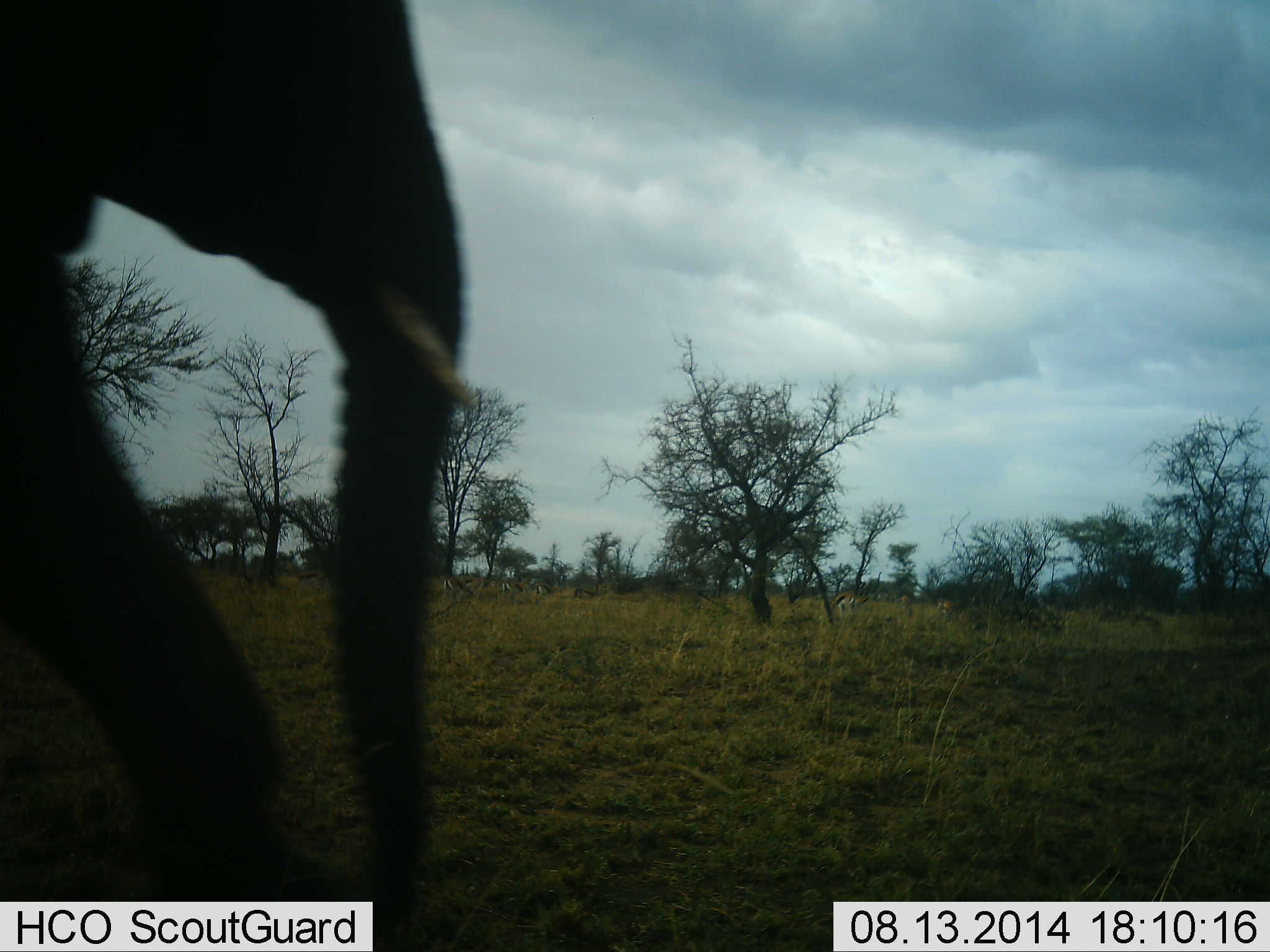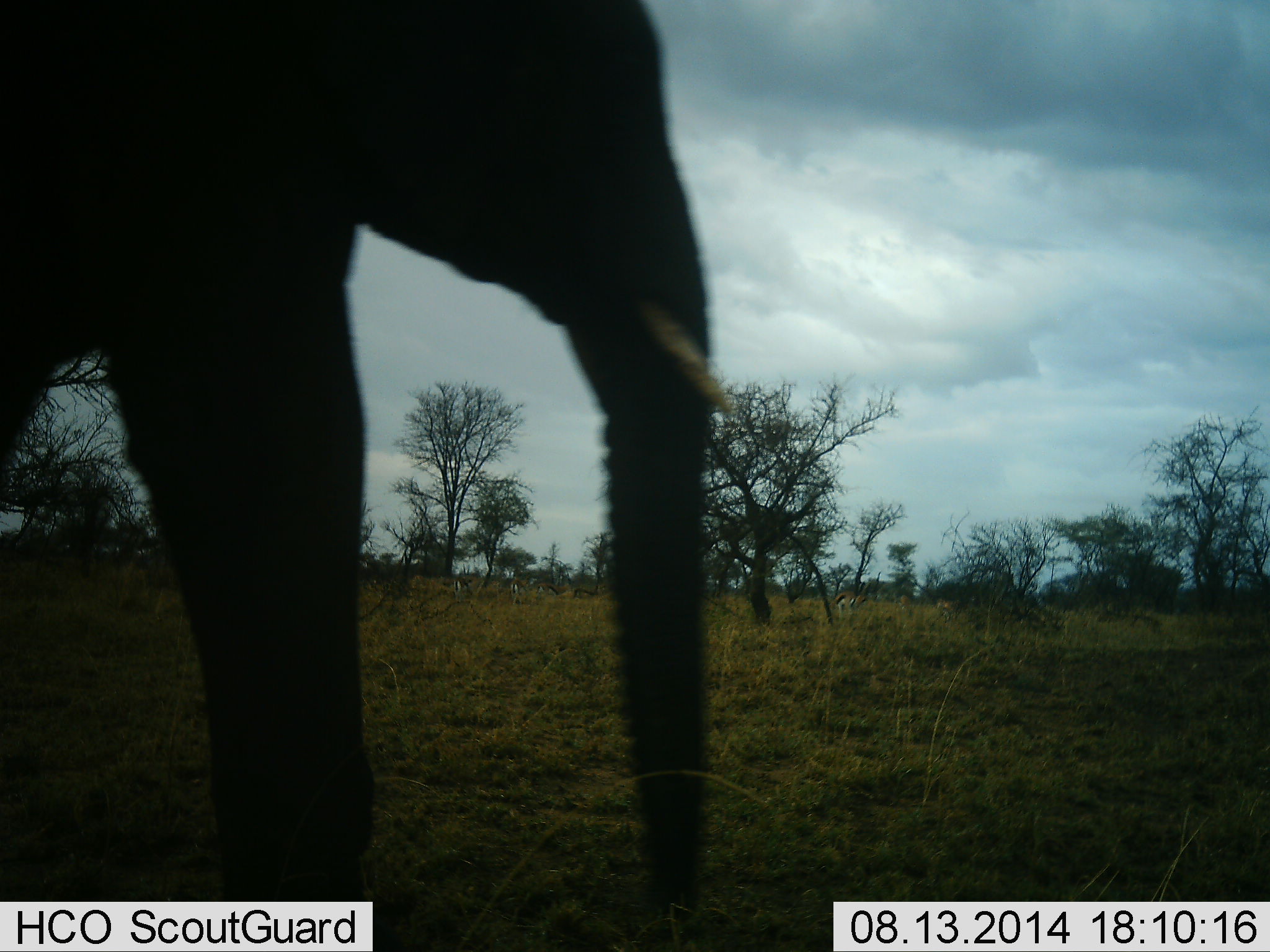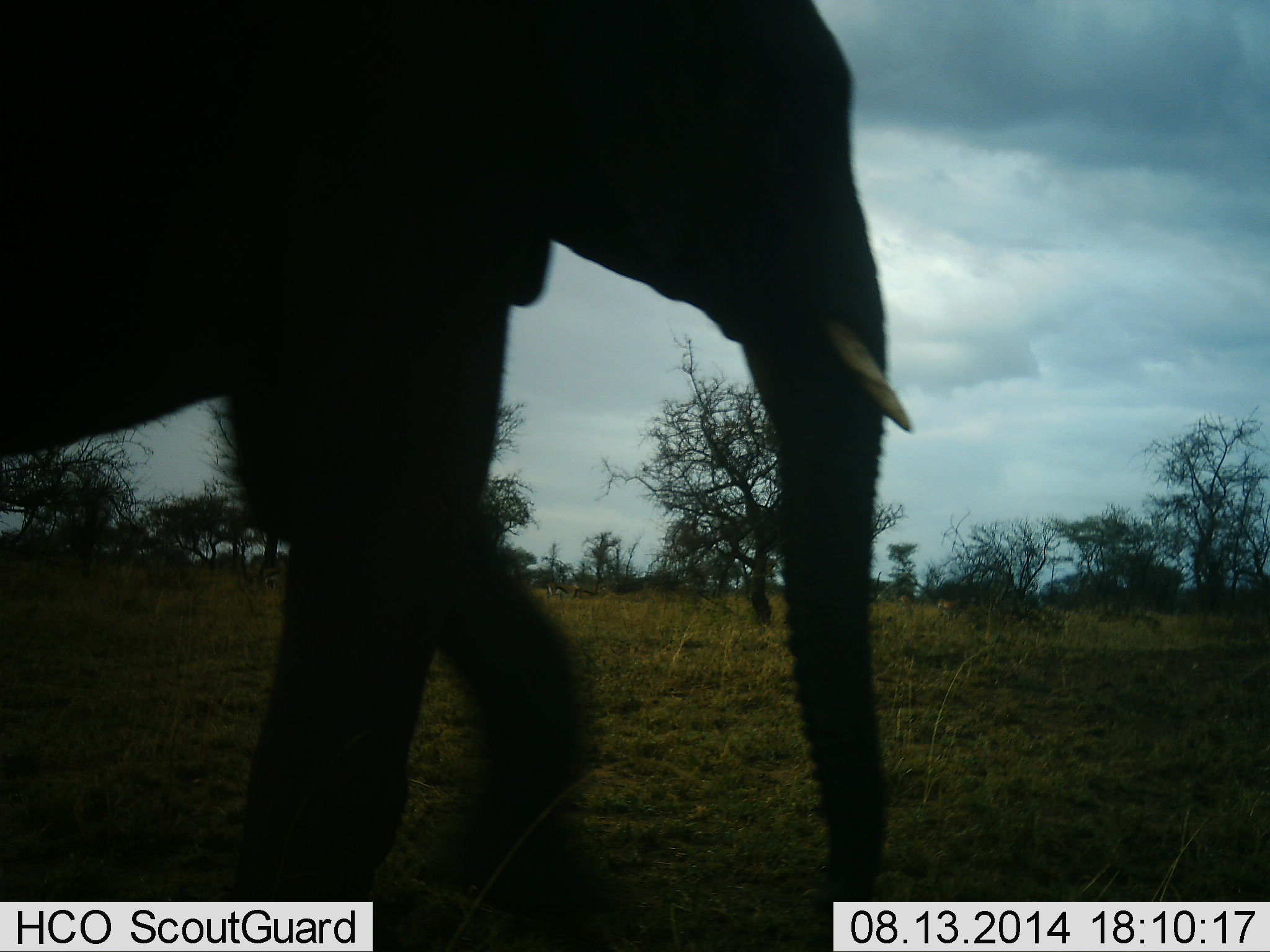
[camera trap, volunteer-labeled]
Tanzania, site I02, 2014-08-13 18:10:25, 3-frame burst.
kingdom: Animalia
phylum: Chordata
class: Mammalia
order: Proboscidea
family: Elephantidae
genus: Loxodonta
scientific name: Loxodonta africana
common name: african bush elephant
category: elephant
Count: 1.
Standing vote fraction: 0%.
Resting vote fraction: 0%.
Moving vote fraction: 100%.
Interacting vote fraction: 0%.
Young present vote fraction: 0%.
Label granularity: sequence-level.